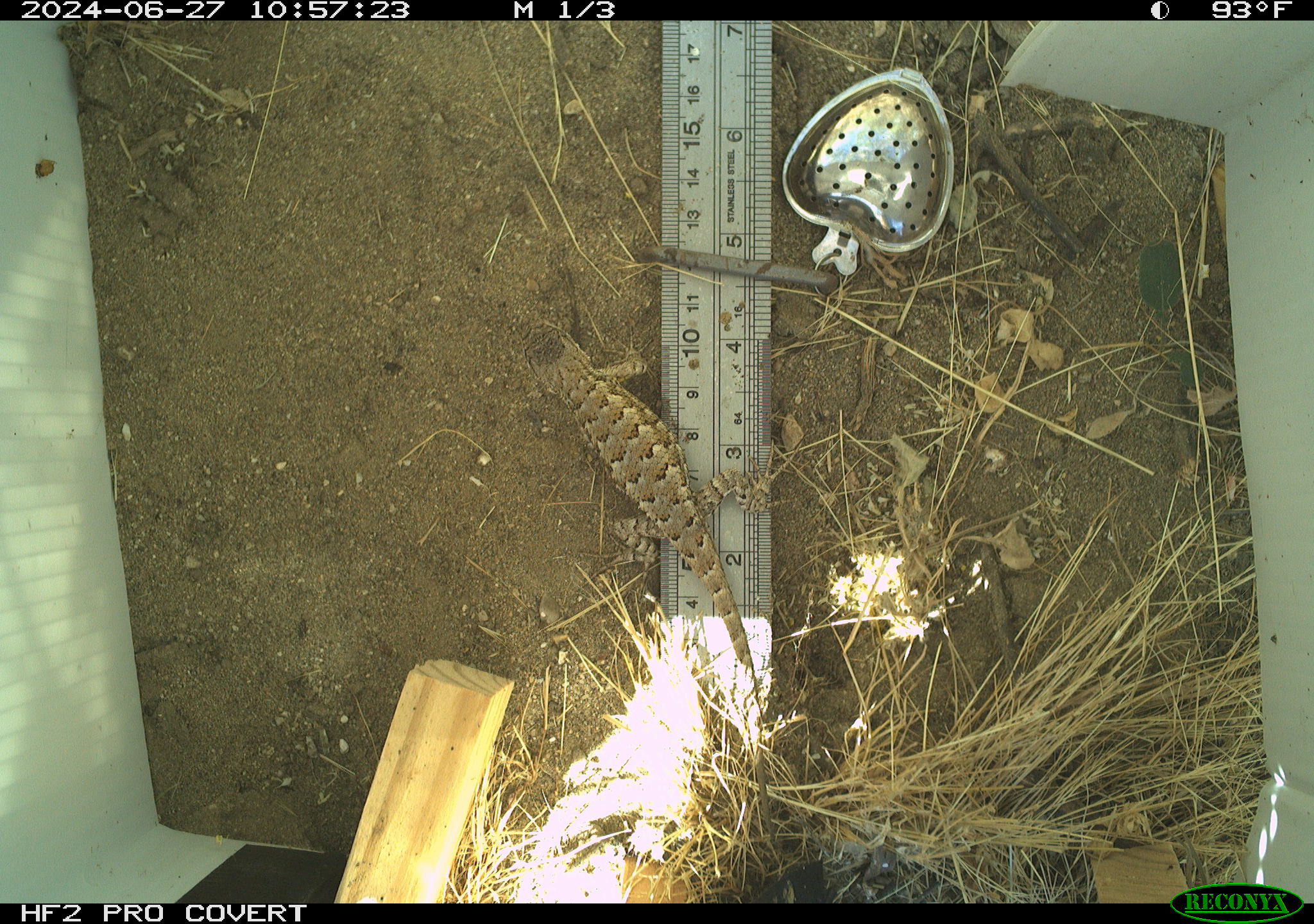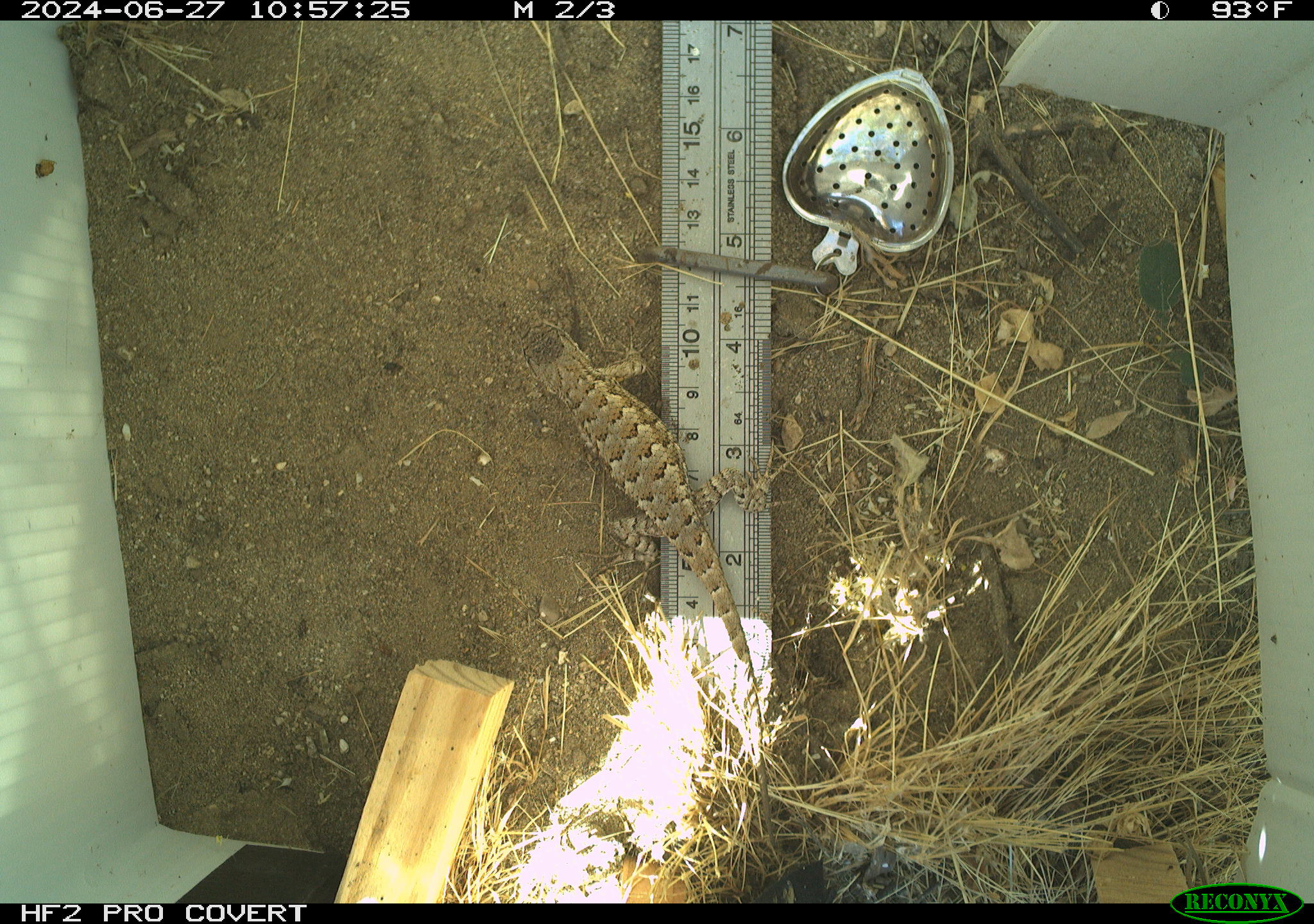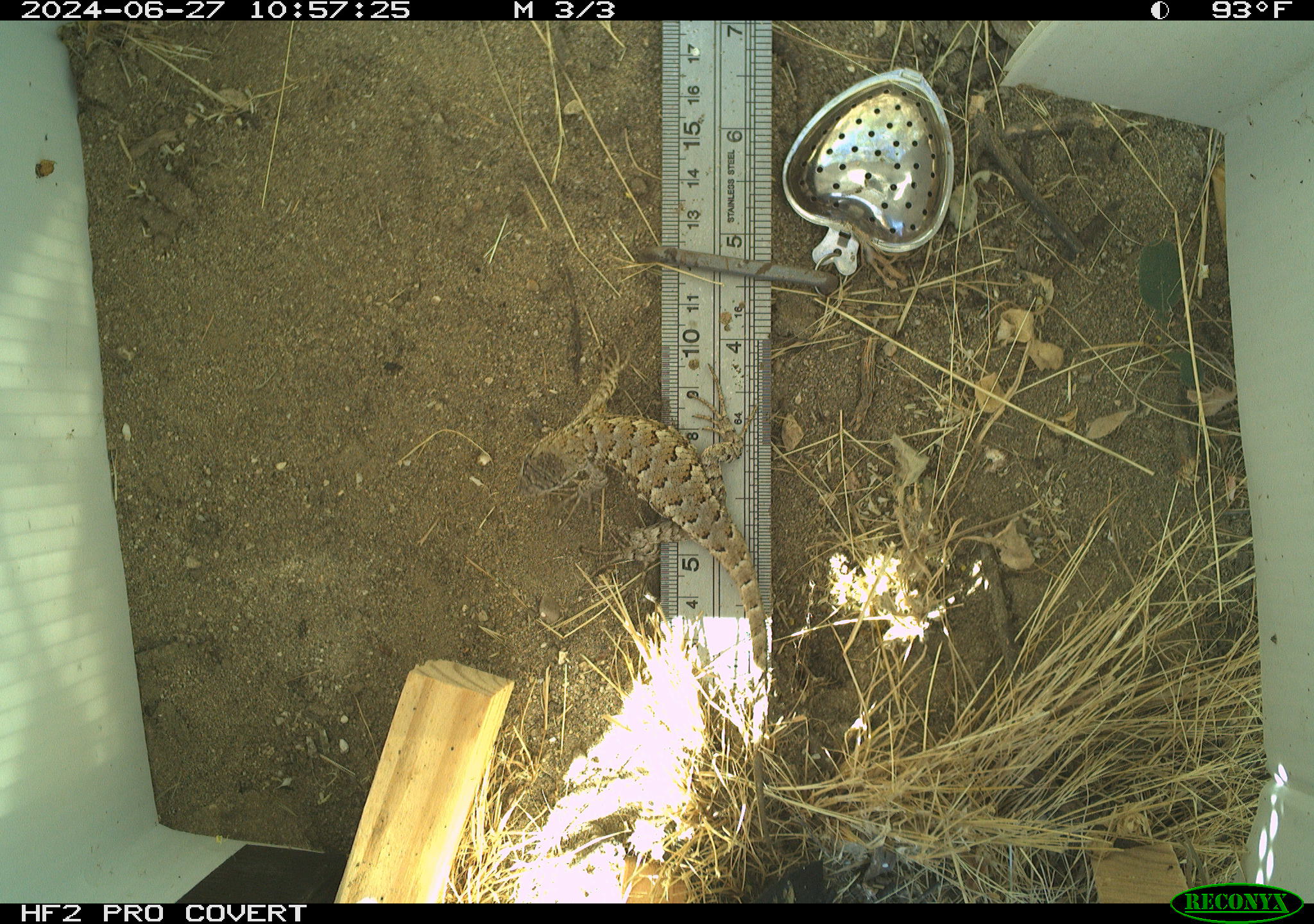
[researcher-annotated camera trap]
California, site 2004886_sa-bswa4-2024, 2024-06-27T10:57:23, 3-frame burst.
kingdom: Animalia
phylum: Chordata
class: Reptilia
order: Squamata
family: Phrynosomatidae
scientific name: Phrynosomatidae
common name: north american spiny lizards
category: sceloporus/uta species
Sceloporus/uta species (north american spiny lizards) (Phrynosomatidae).